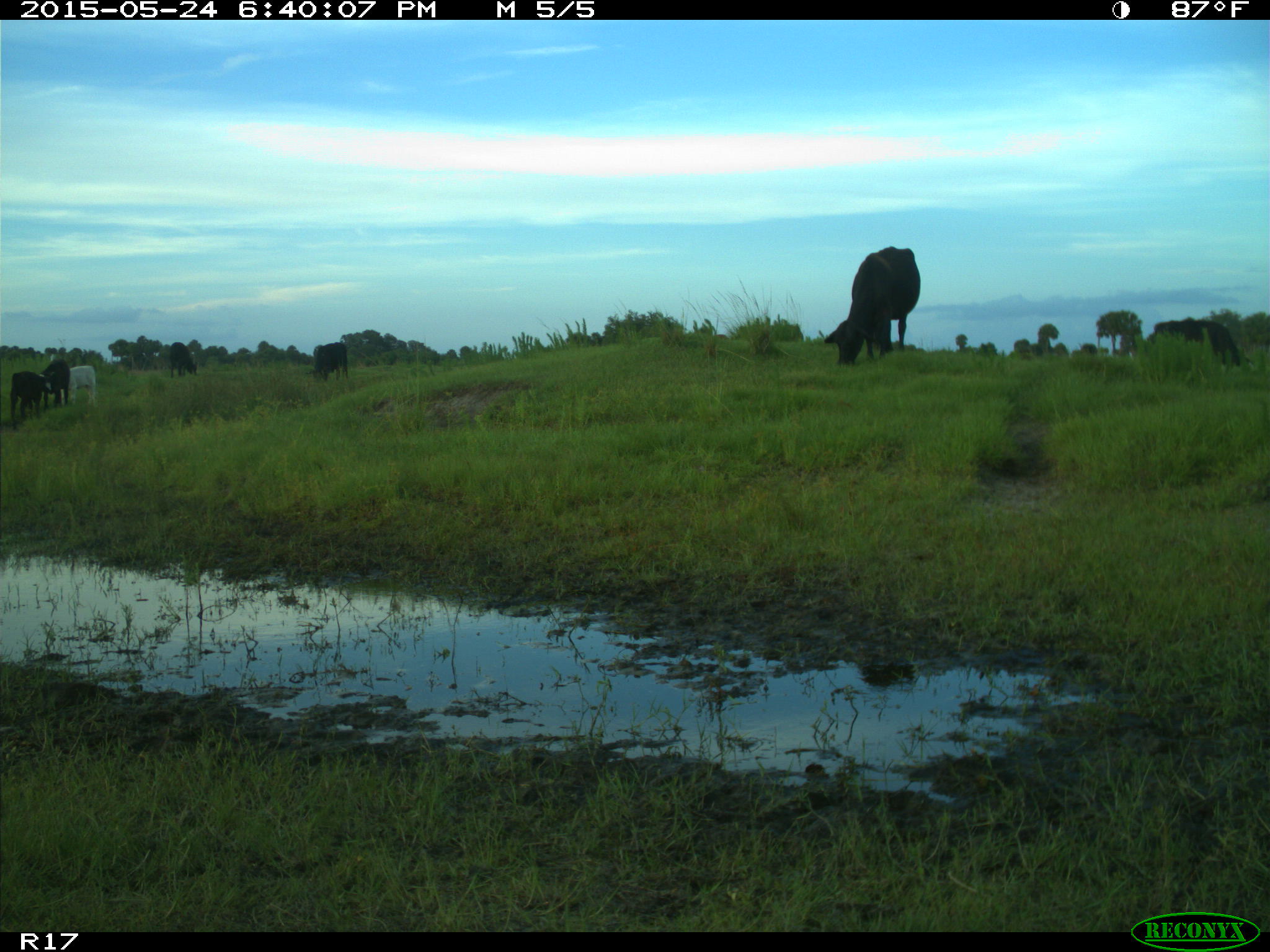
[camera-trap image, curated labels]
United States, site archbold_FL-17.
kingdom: Animalia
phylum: Chordata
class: Mammalia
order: Artiodactyla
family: Bovidae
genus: Bos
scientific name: Bos taurus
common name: domestic cow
Bos taurus (domestic cow).